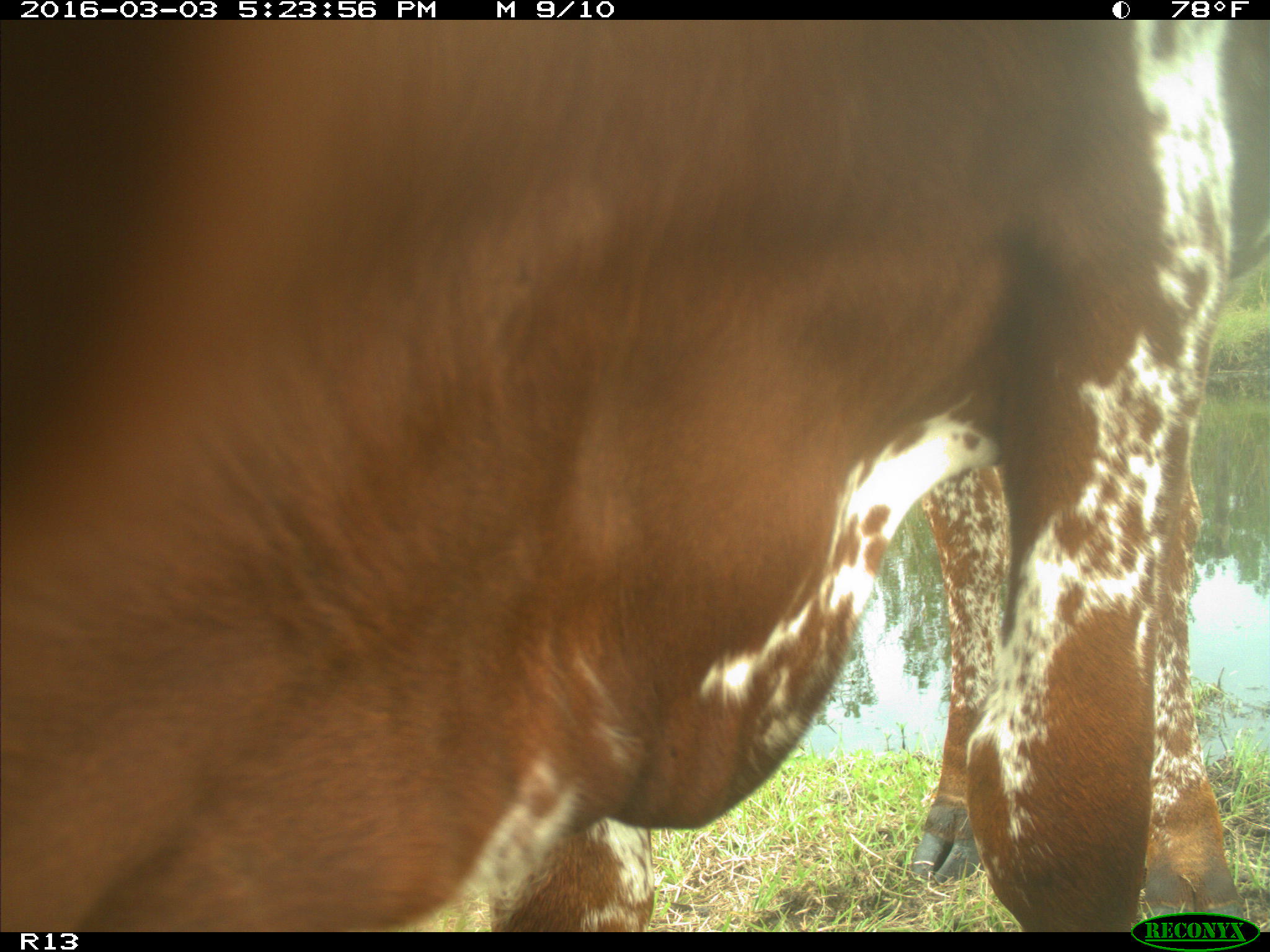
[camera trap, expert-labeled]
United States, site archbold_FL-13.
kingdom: Animalia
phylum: Chordata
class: Mammalia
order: Artiodactyla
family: Bovidae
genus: Bos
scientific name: Bos taurus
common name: domestic cow